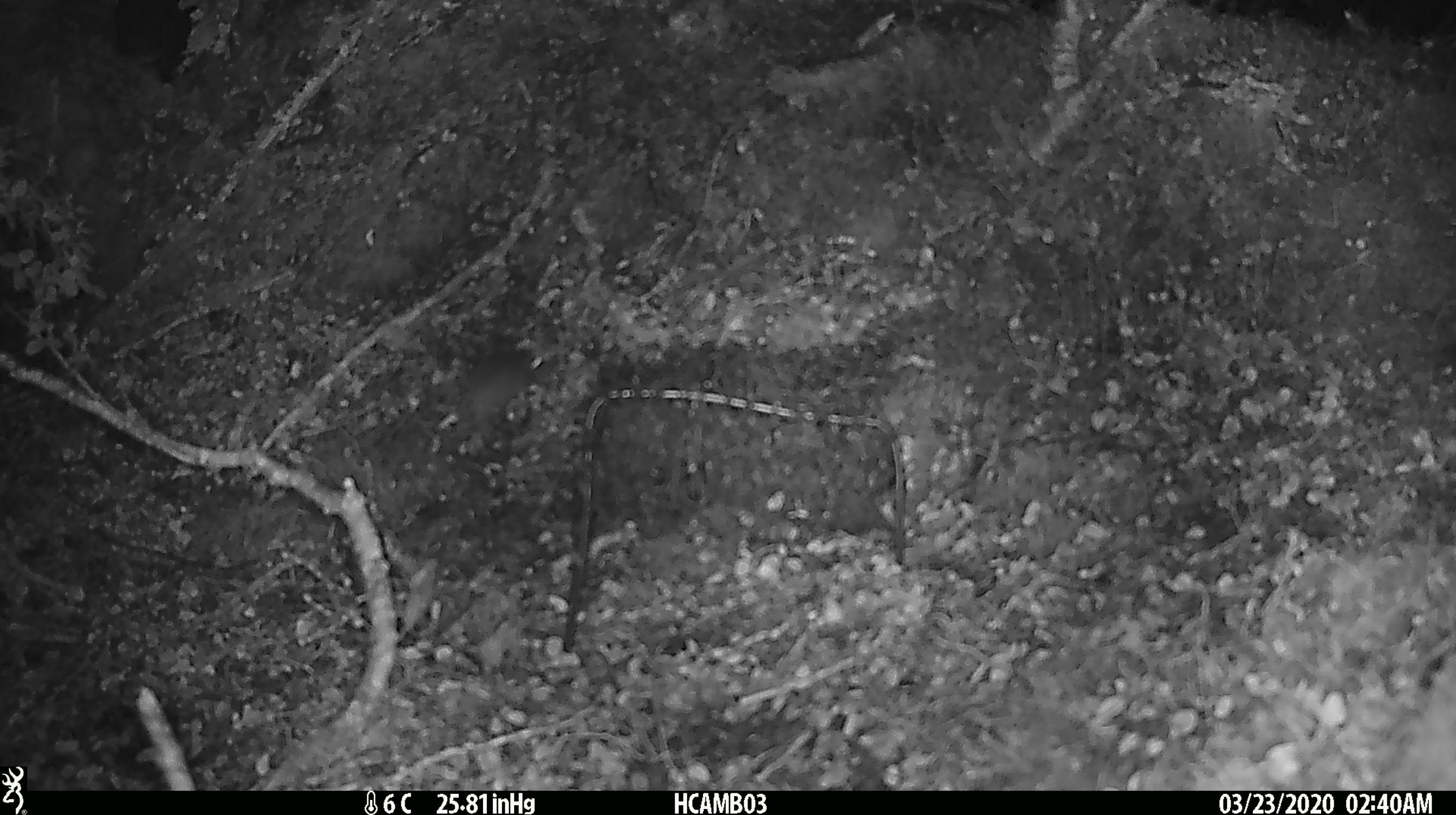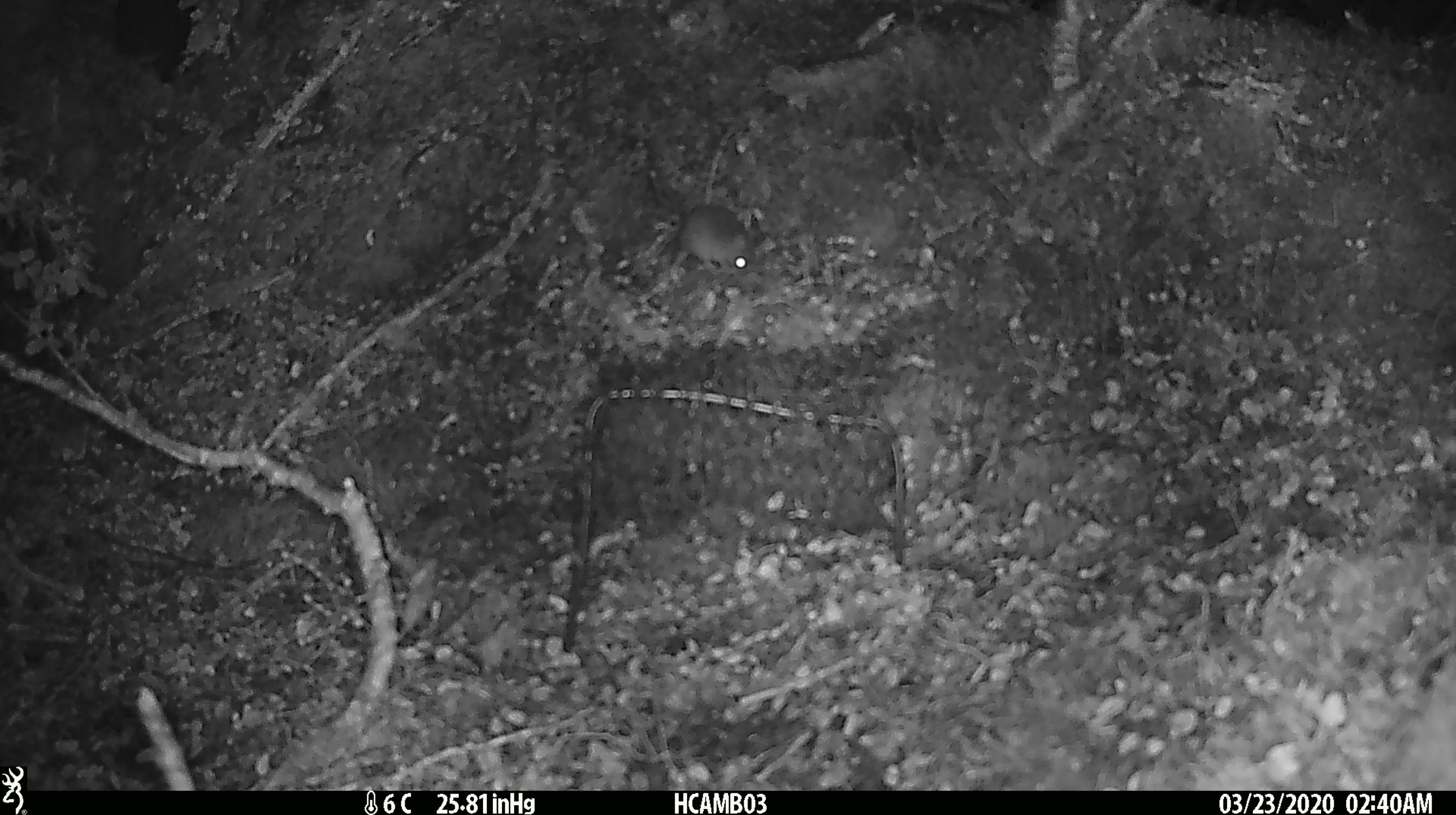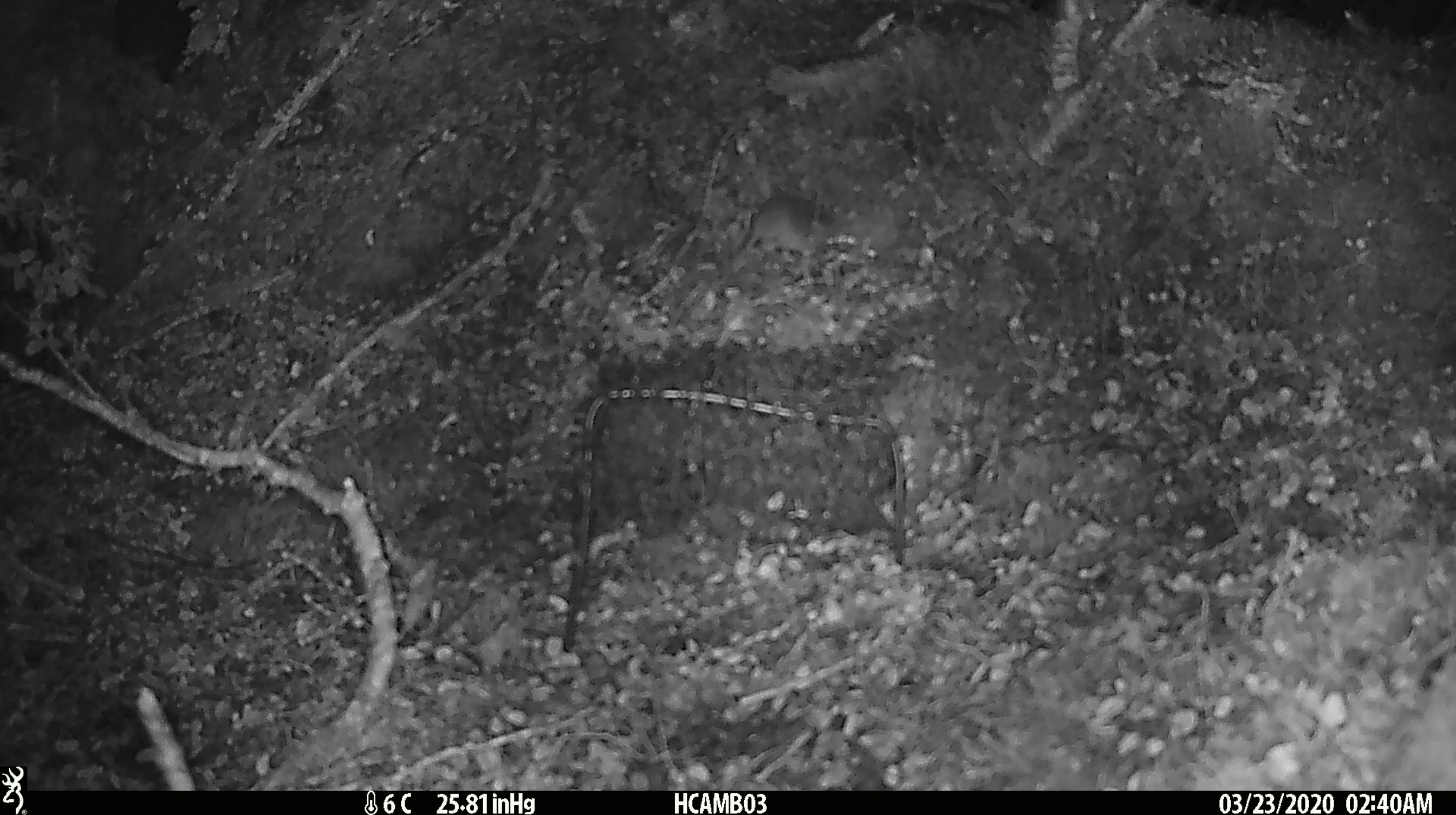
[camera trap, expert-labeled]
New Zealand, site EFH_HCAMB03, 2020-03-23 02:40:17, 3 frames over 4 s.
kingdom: Animalia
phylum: Chordata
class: Mammalia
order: Rodentia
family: Muridae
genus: Mus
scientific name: Mus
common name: mouse